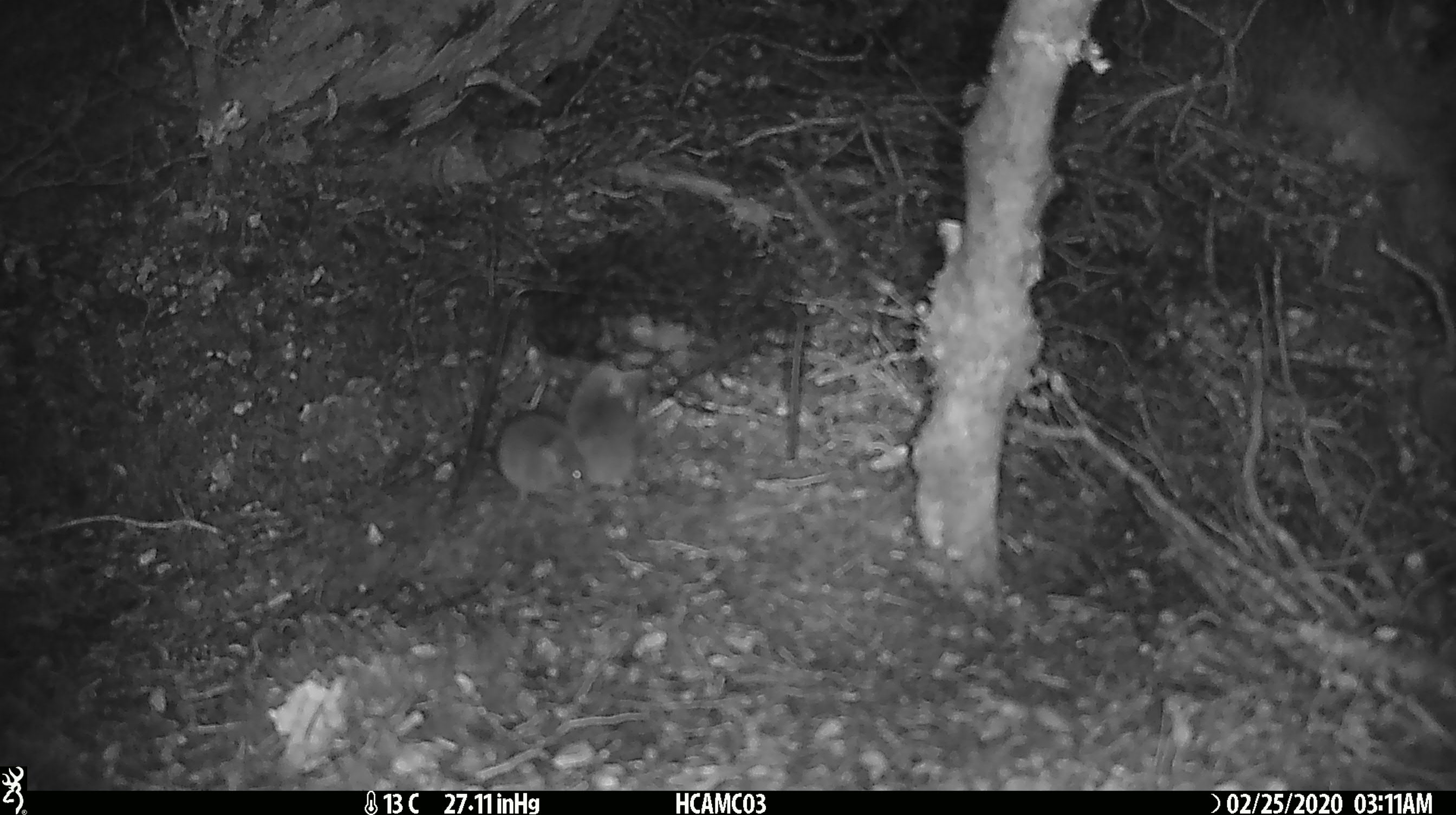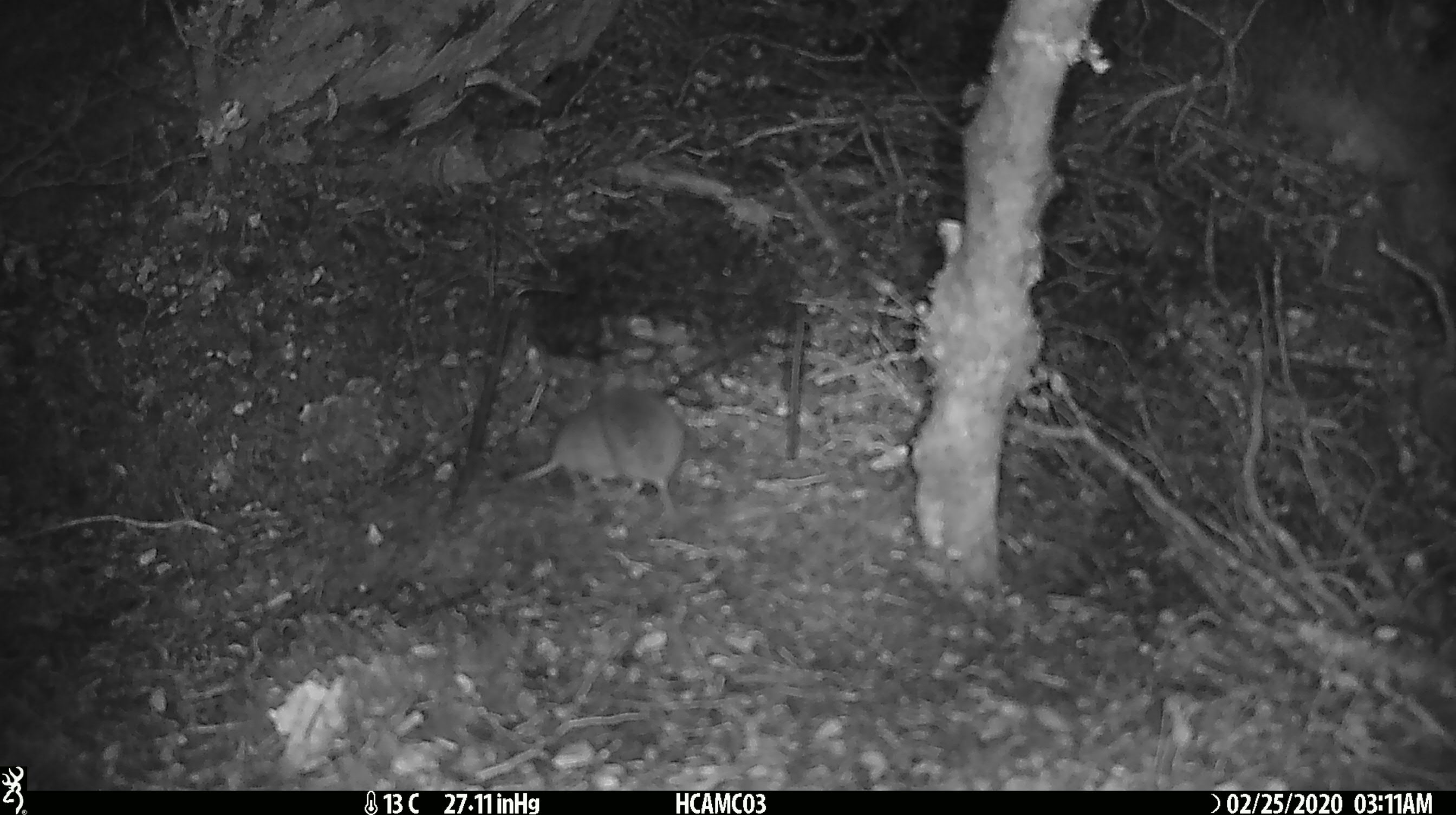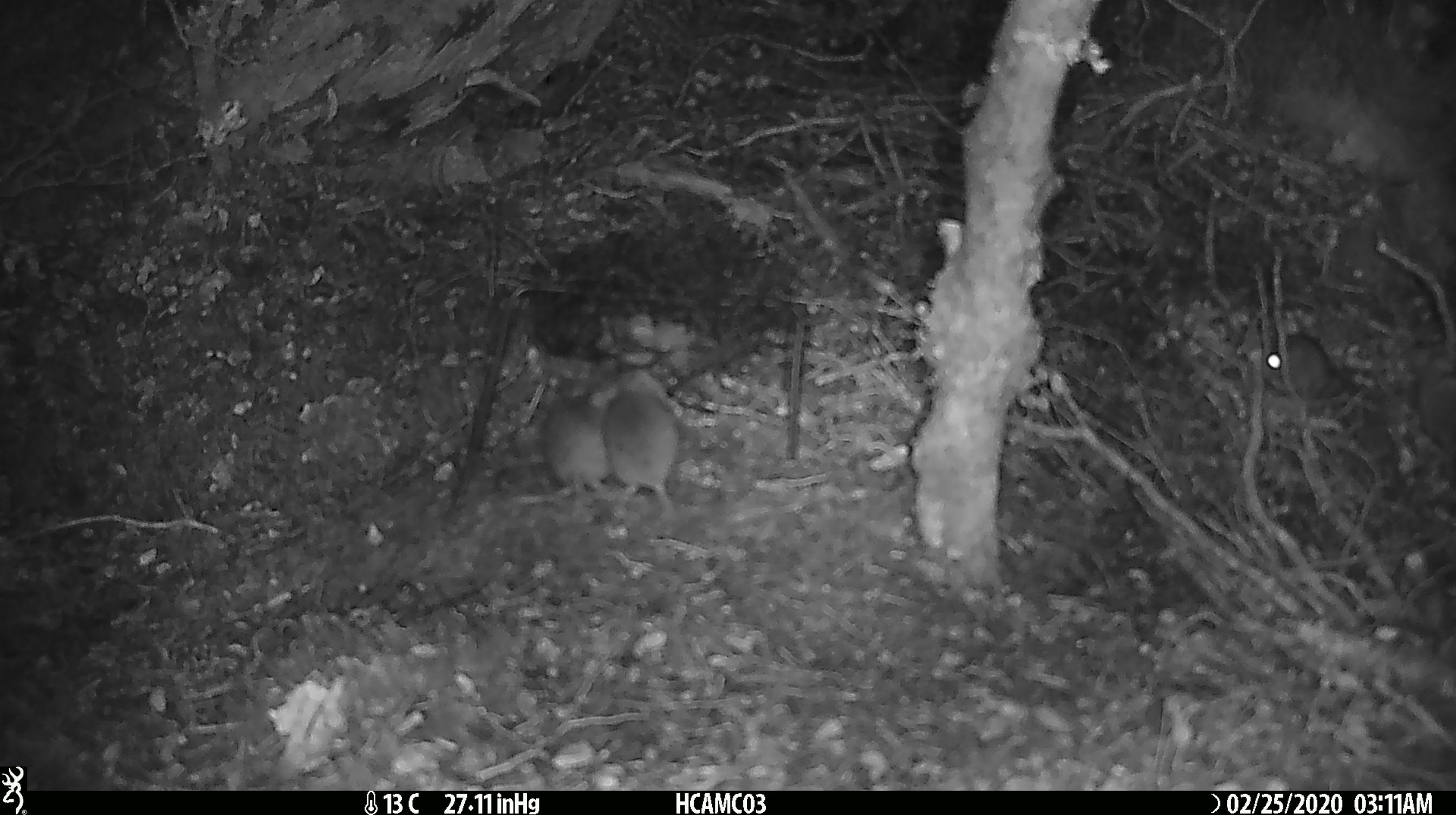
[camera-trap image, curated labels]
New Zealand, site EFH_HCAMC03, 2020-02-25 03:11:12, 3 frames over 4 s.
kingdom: Animalia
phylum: Chordata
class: Mammalia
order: Rodentia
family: Muridae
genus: Mus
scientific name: Mus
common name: mouse